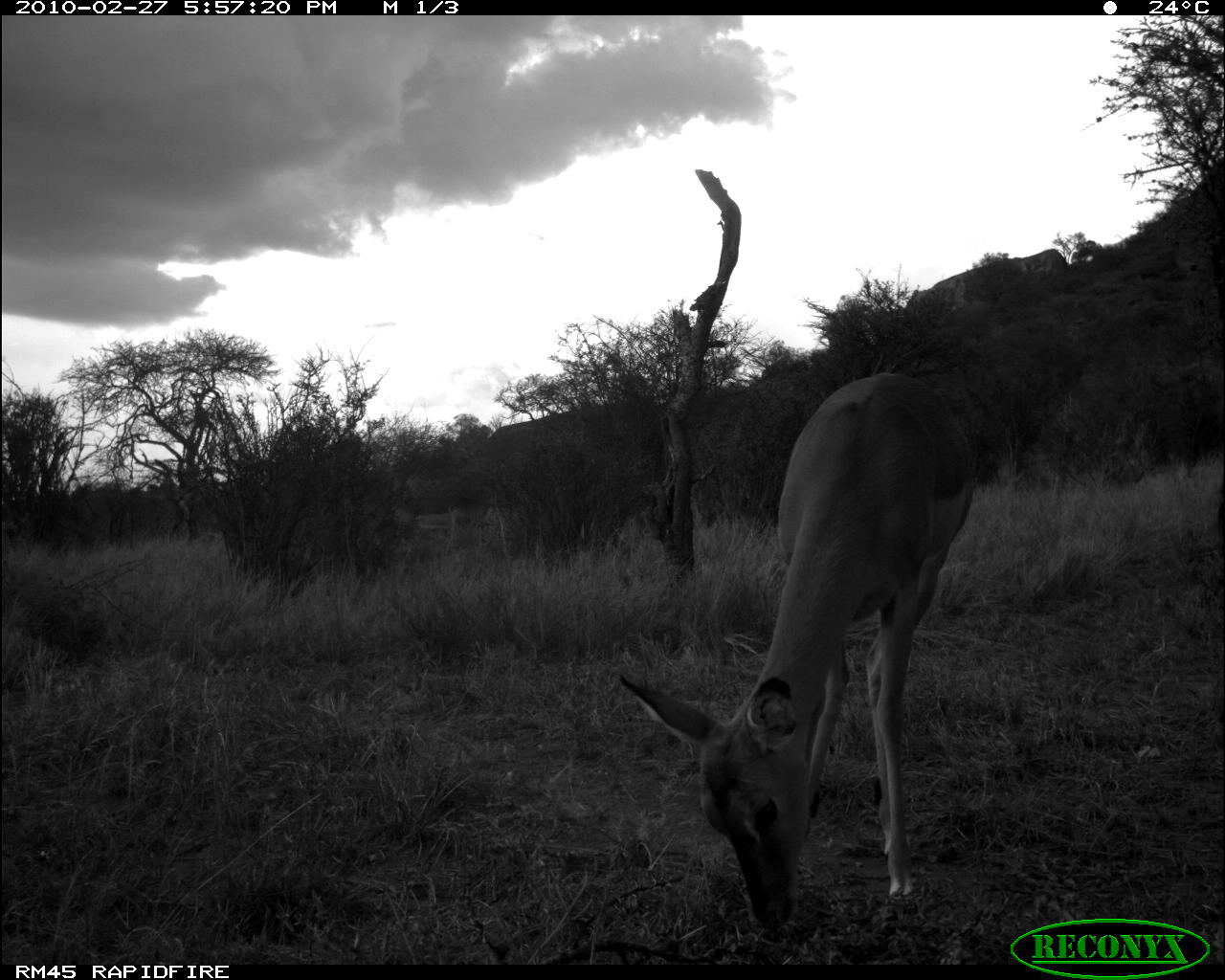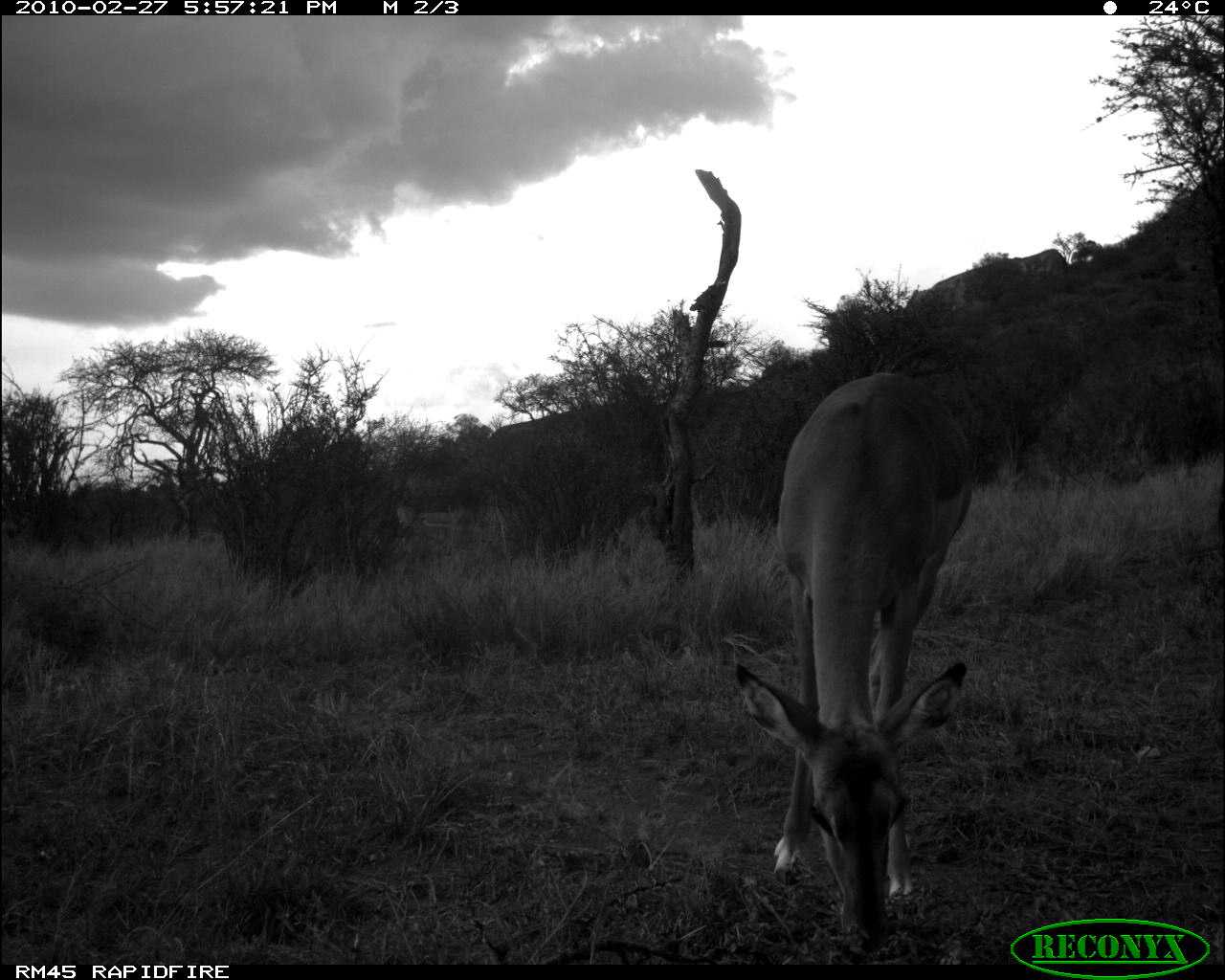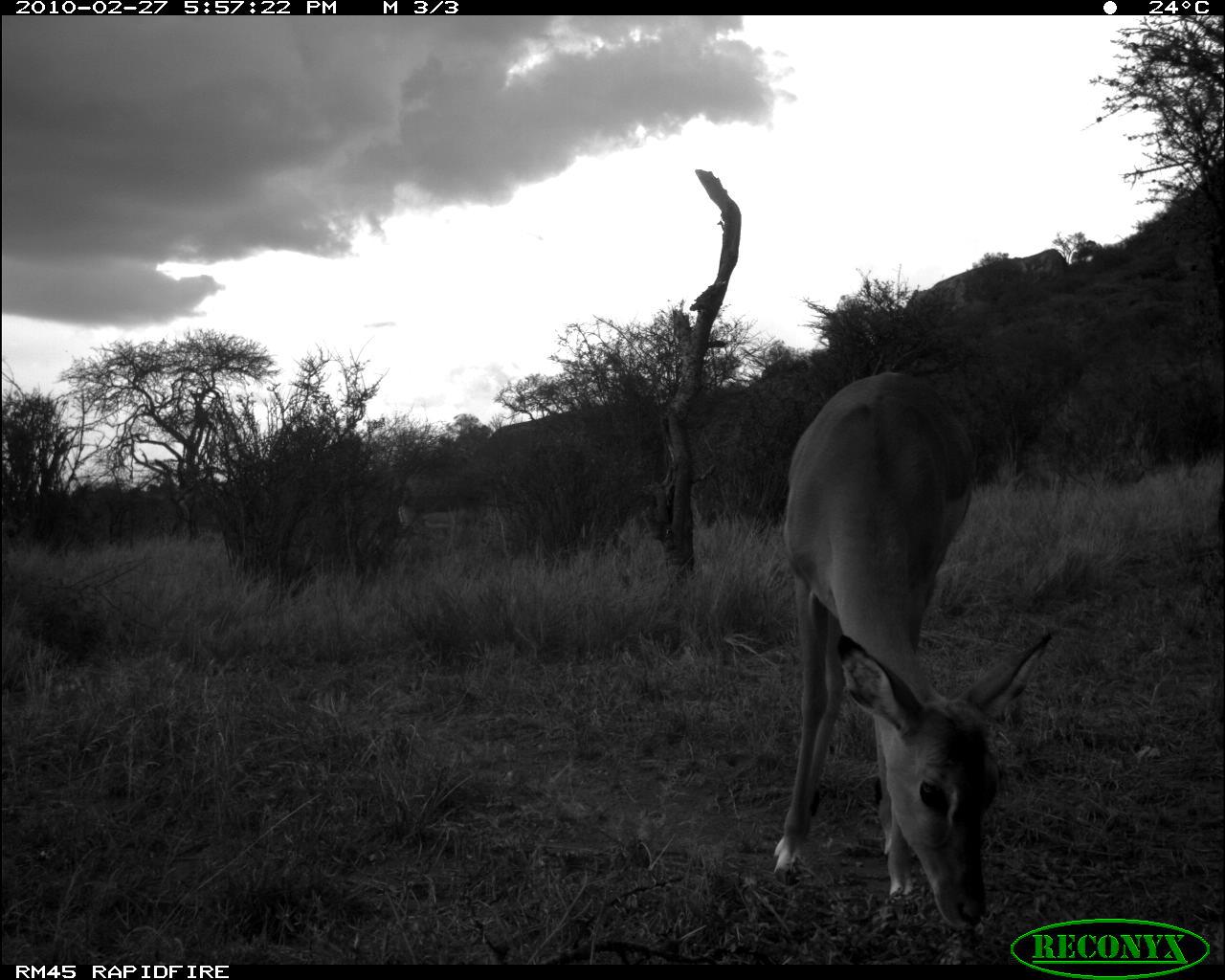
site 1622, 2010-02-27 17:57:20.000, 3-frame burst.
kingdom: Animalia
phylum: Chordata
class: Mammalia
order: Artiodactyla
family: Bovidae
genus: Aepyceros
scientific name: Aepyceros melampus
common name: impala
Aepyceros melampus (impala), count 2.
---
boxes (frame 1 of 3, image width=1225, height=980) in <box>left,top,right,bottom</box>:
aepyceros melampus: <box>616,372,979,930</box>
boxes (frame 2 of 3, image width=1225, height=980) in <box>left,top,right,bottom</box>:
aepyceros melampus: <box>734,373,975,950</box>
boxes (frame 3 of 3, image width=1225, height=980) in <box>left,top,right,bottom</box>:
aepyceros melampus: <box>767,367,1060,967</box>